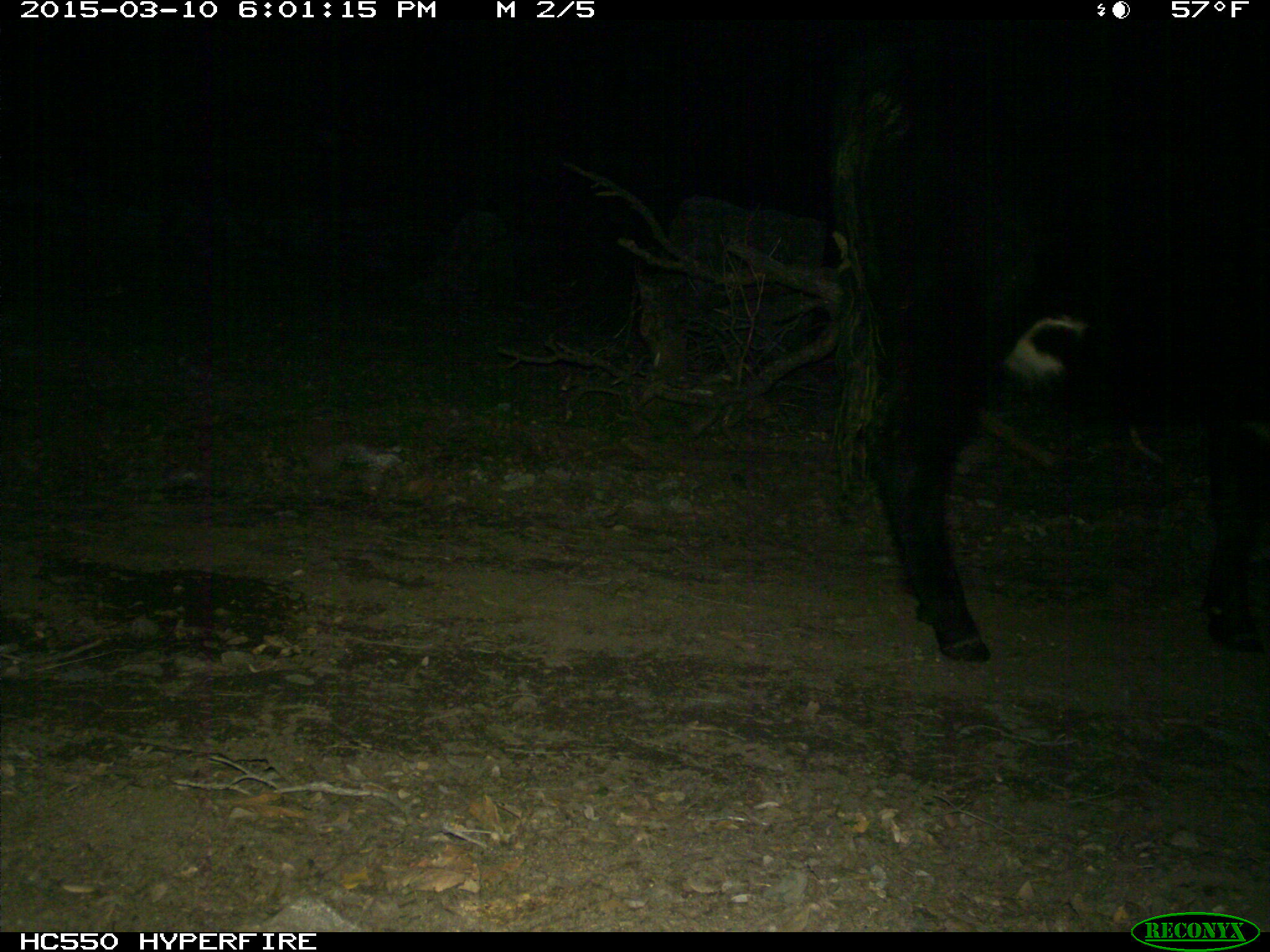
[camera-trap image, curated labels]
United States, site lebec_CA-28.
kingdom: Animalia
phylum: Chordata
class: Mammalia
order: Artiodactyla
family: Bovidae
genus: Bos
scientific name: Bos taurus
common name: domestic cow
Bos taurus (domestic cow).